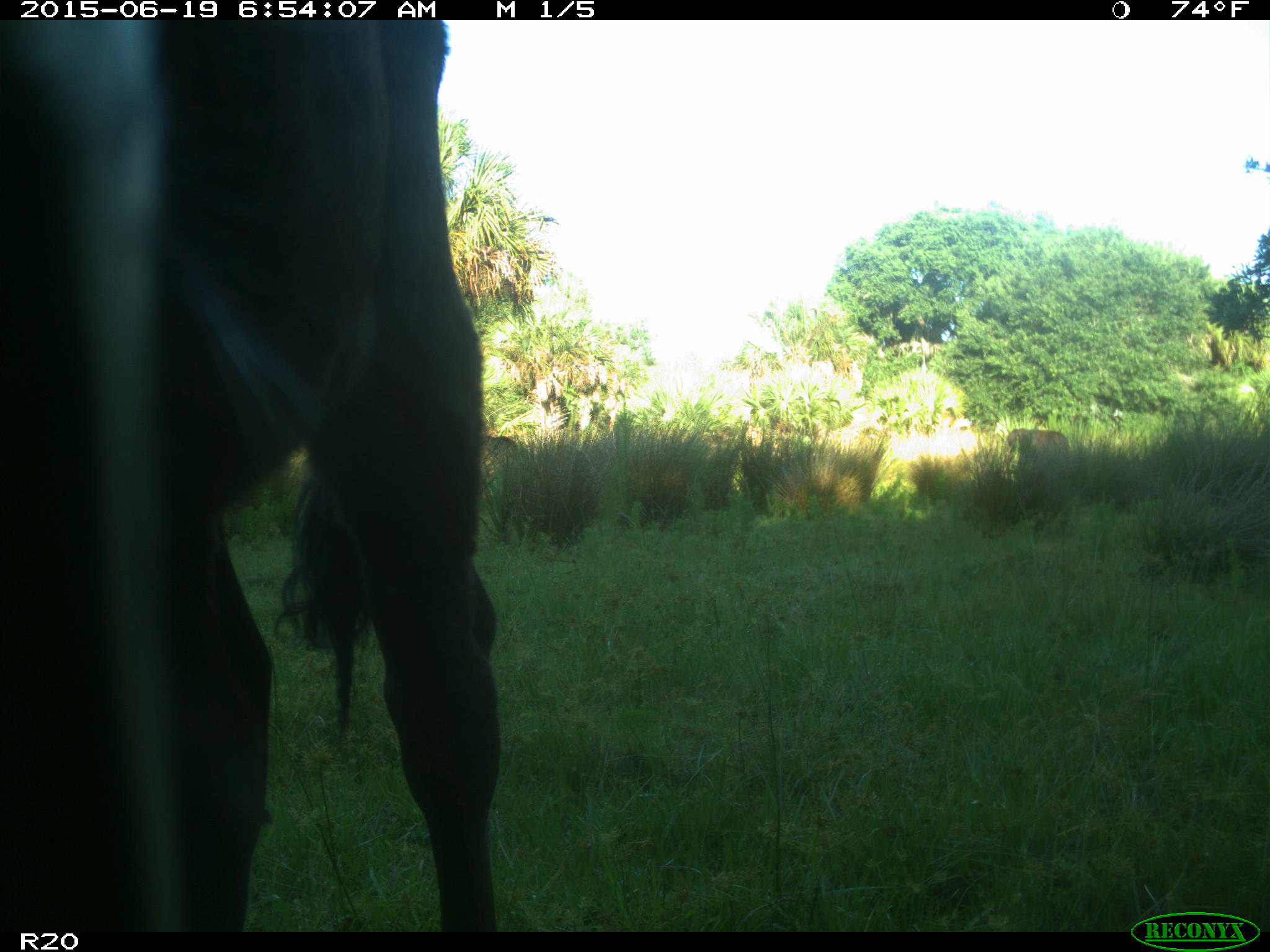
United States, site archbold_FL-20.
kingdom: Animalia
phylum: Chordata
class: Mammalia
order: Artiodactyla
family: Bovidae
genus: Bos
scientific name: Bos taurus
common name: domestic cow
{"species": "Bos taurus (domestic cow)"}